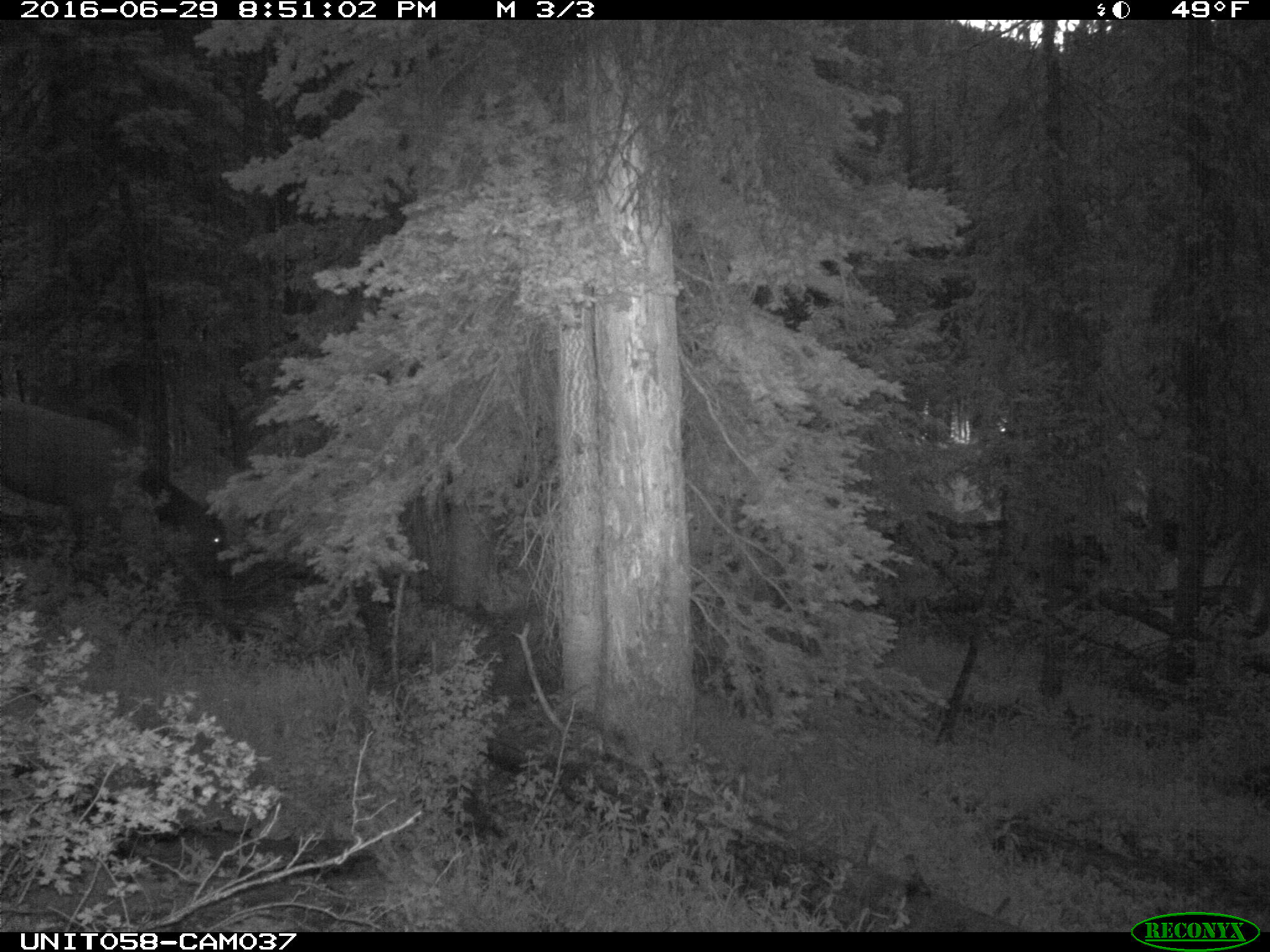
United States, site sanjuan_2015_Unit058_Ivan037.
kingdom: Animalia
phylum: Chordata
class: Mammalia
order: Artiodactyla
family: Cervidae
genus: Cervus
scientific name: Cervus elaphus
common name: red deer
Cervus elaphus (red deer).